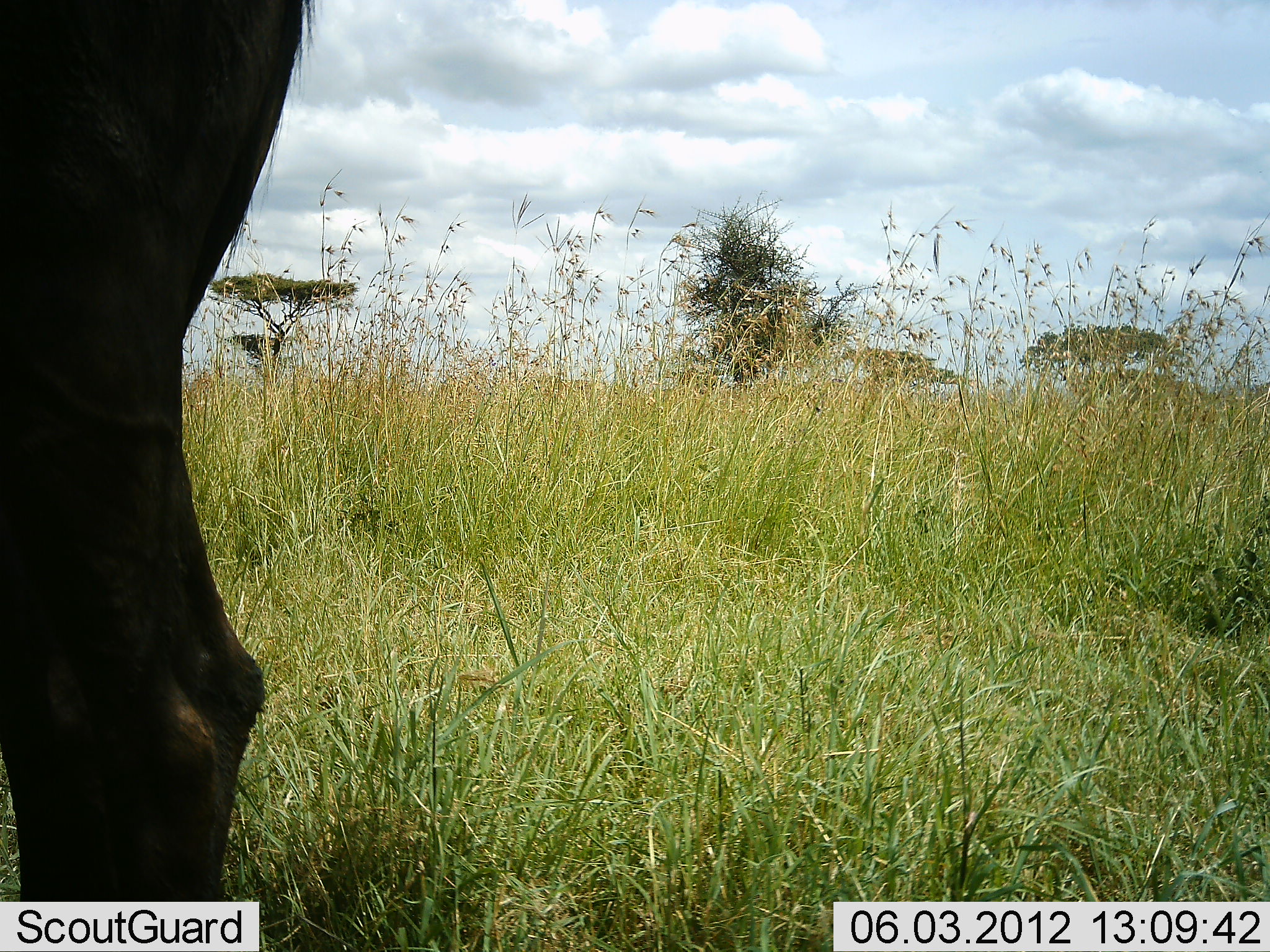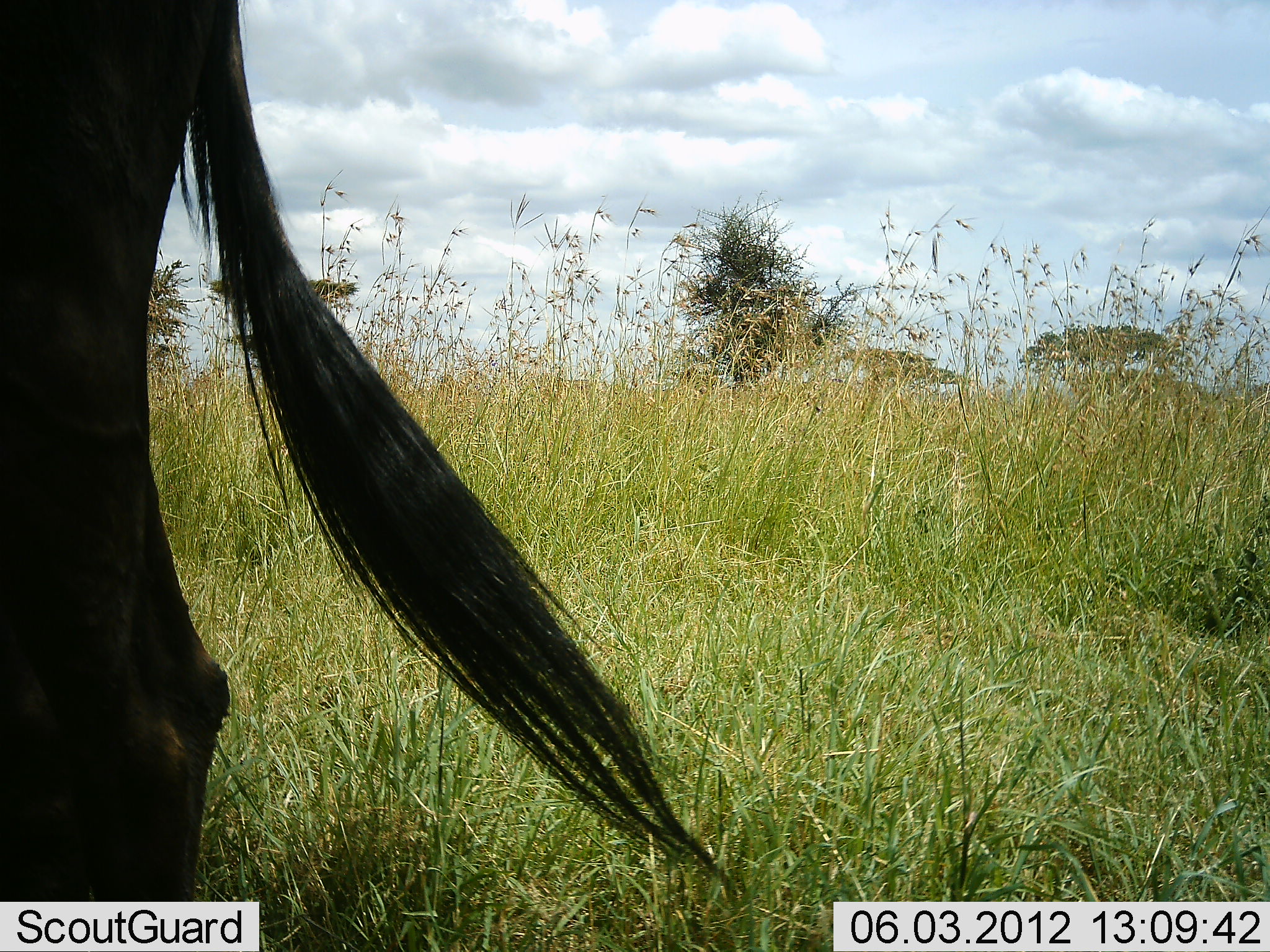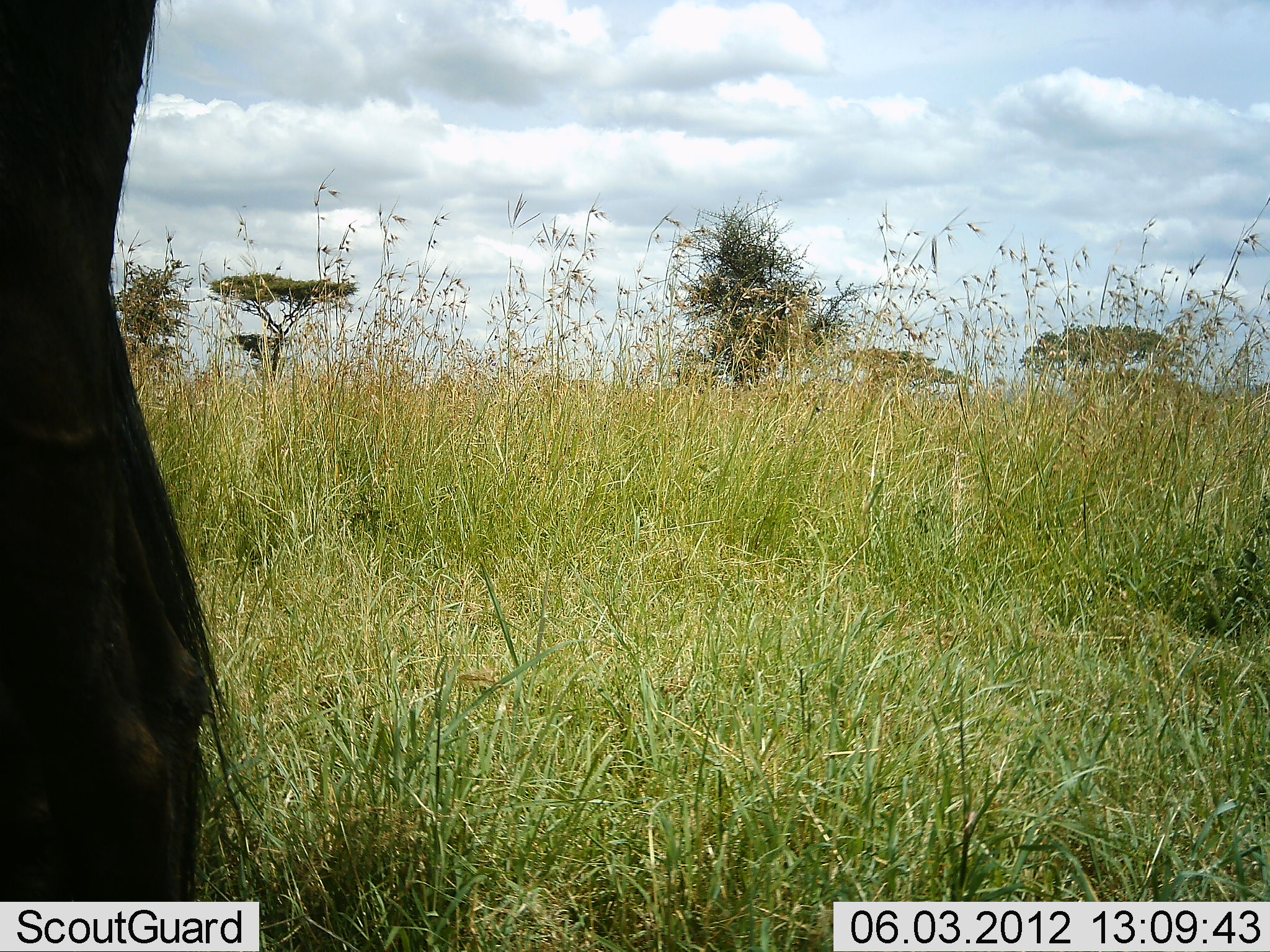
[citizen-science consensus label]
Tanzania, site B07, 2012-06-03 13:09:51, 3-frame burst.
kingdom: Animalia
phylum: Chordata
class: Mammalia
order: Artiodactyla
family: Bovidae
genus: Connochaetes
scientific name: Connochaetes taurinus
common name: blue wildebeest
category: wildebeest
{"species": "wildebeest (blue wildebeest) (Connochaetes taurinus)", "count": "1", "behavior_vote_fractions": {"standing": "100%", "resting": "0%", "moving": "0%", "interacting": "0%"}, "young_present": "0%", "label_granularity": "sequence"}